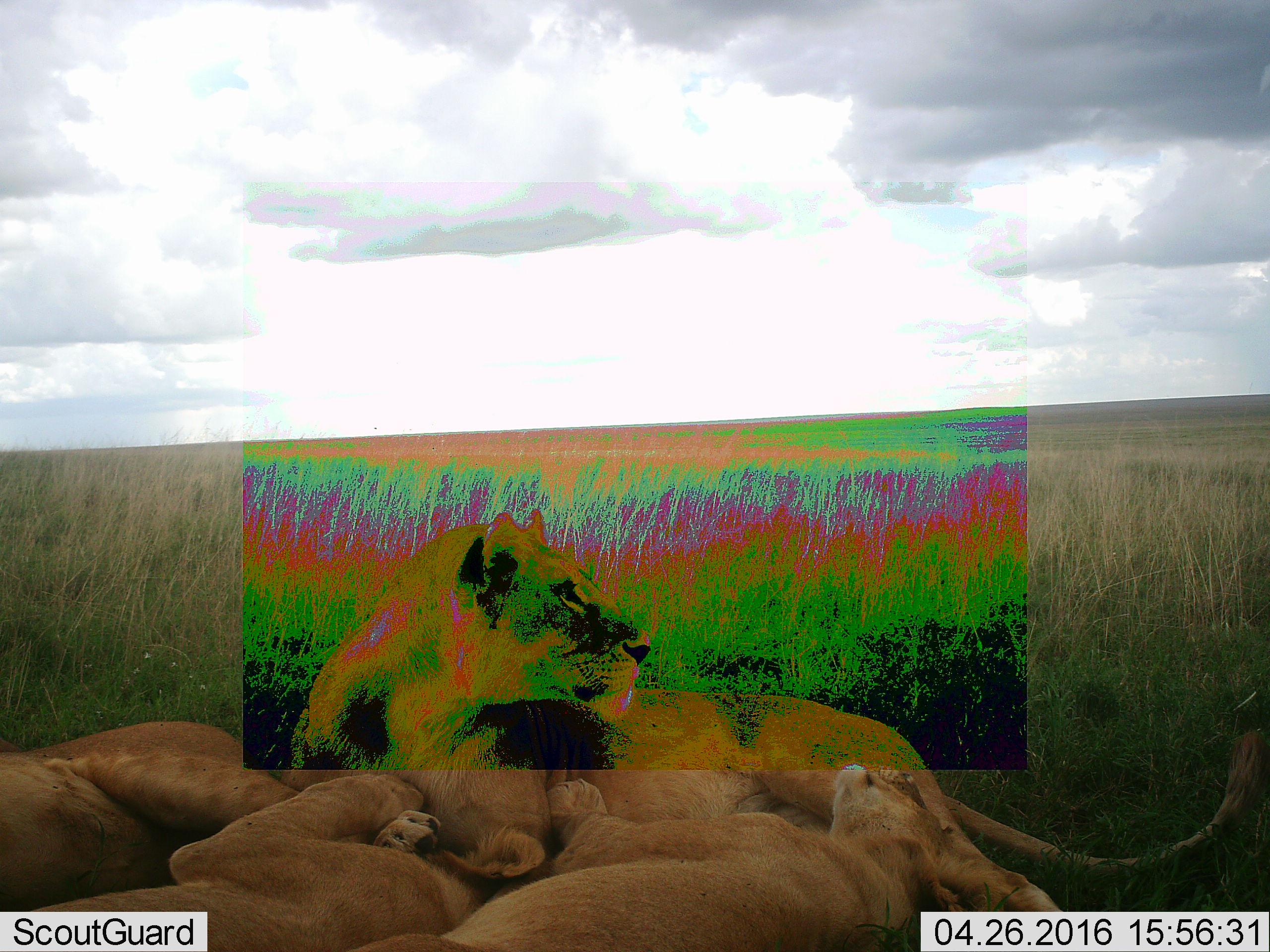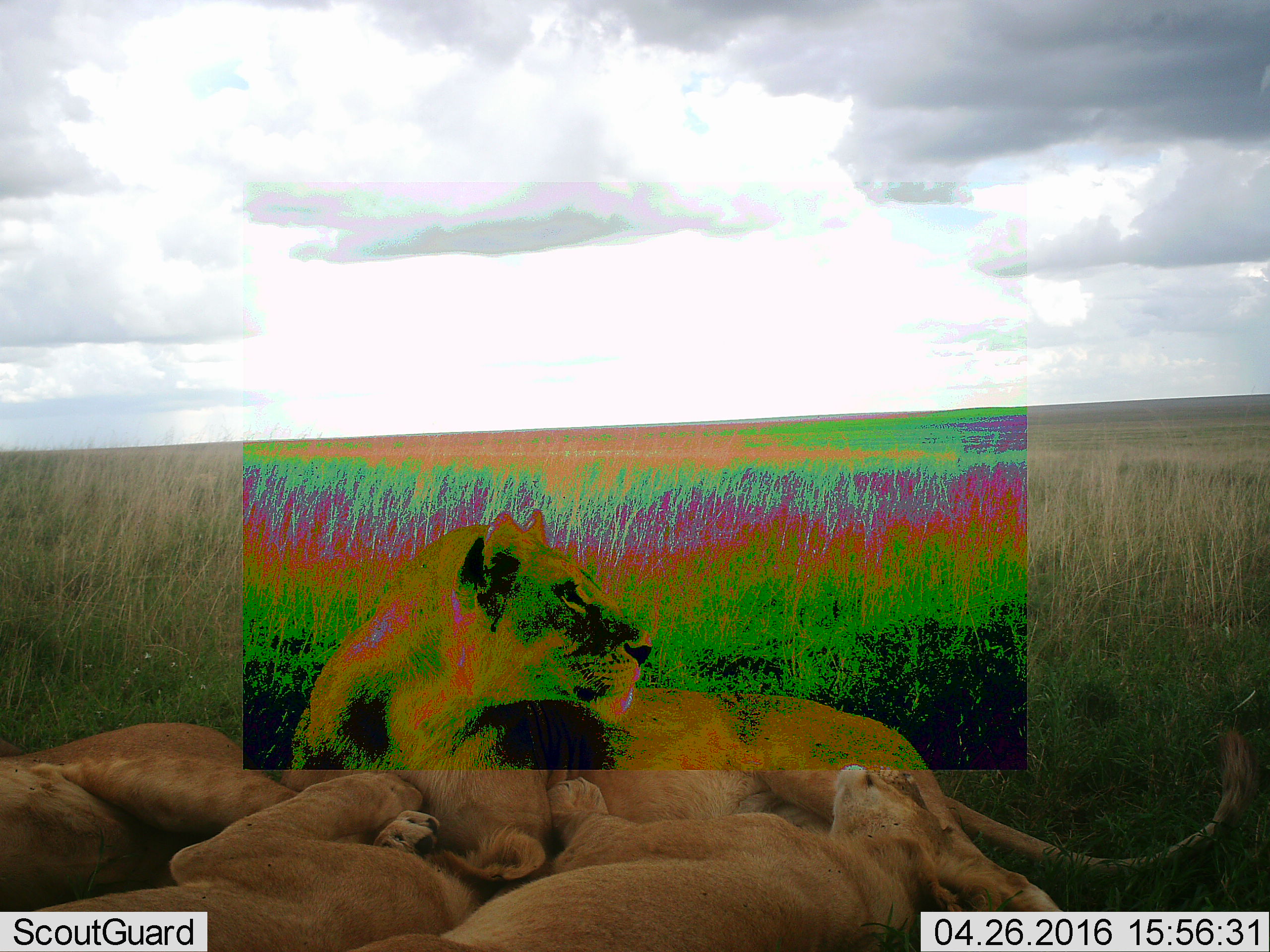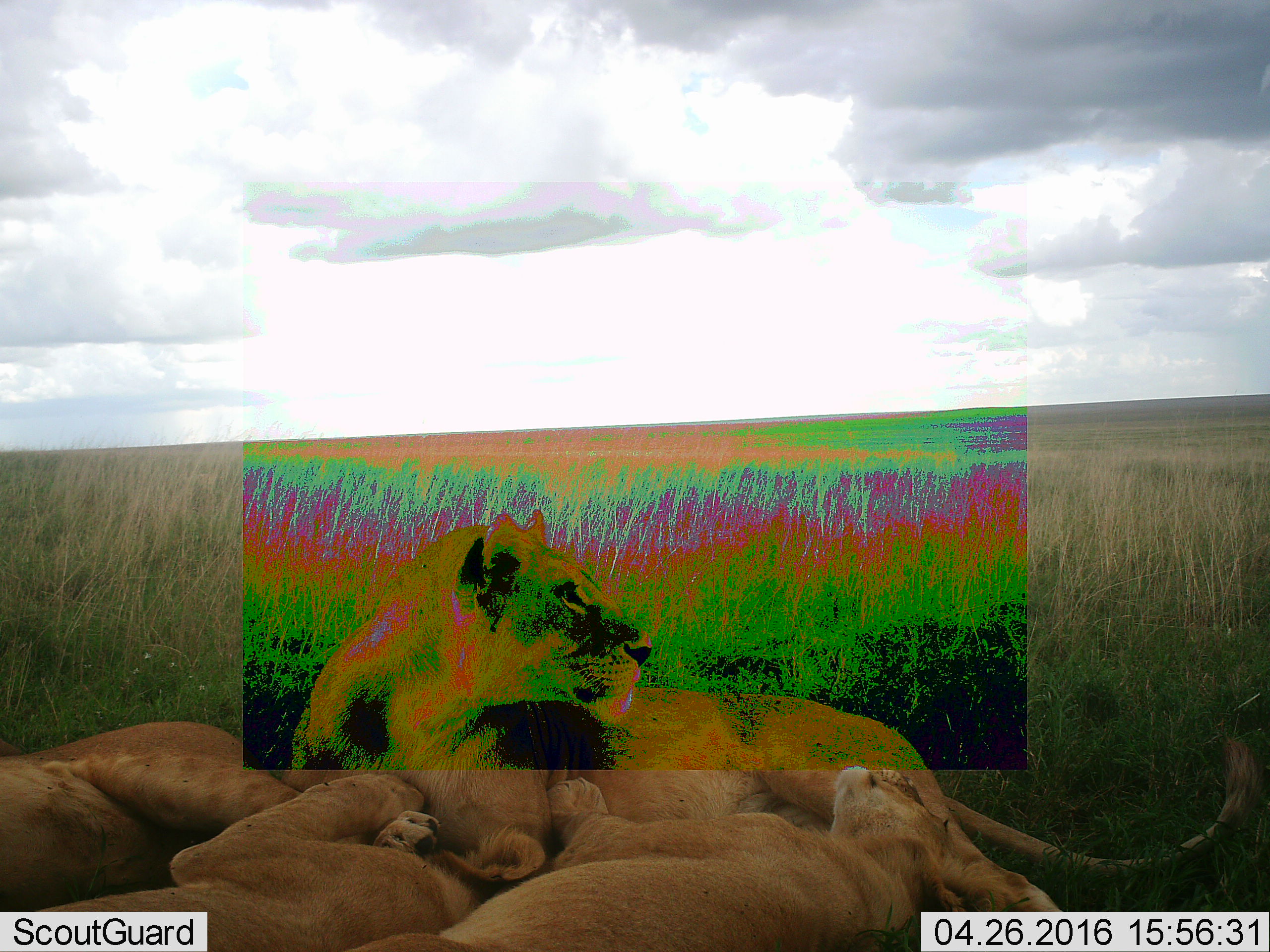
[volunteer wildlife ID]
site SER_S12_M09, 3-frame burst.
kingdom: Animalia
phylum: Chordata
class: Mammalia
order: Carnivora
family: Felidae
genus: Panthera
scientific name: Panthera leo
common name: lion female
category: lionfemale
Lionfemale (lion female) (Panthera leo), count 4. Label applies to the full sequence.